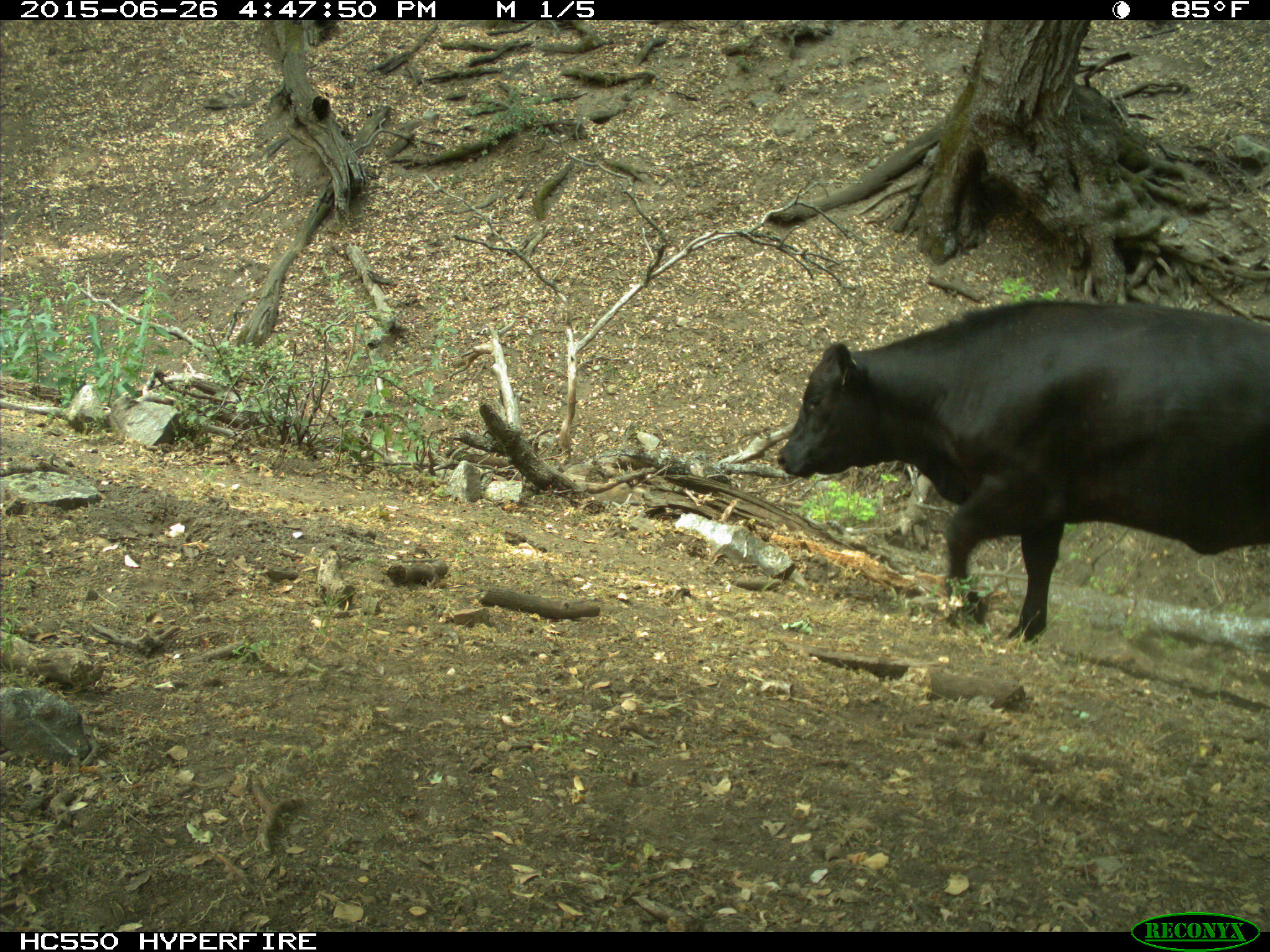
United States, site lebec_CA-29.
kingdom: Animalia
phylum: Chordata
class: Mammalia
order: Artiodactyla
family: Bovidae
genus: Bos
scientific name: Bos taurus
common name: domestic cow